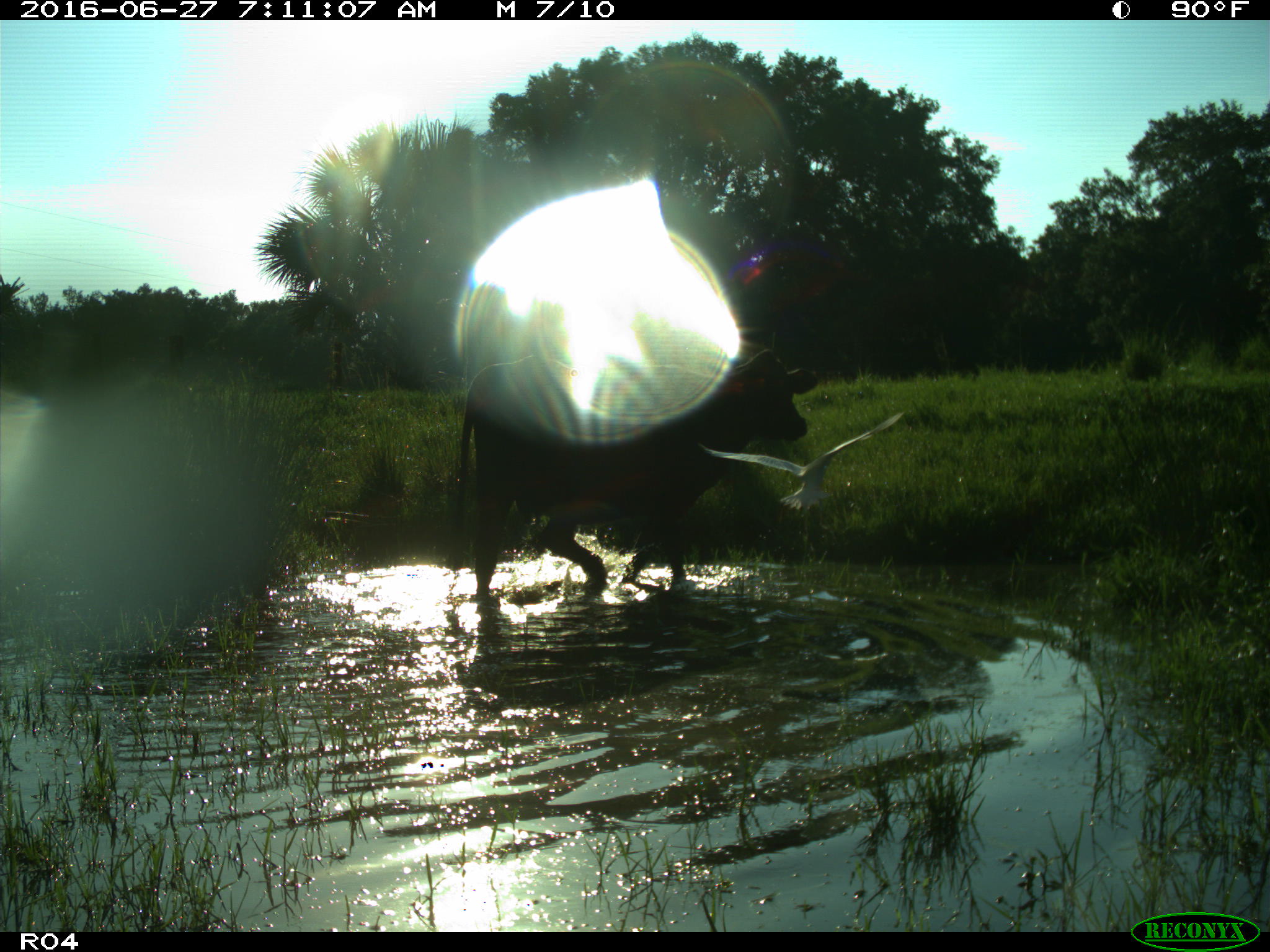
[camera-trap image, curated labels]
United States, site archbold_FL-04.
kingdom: Animalia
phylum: Chordata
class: Mammalia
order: Artiodactyla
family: Bovidae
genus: Bos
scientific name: Bos taurus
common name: domestic cow